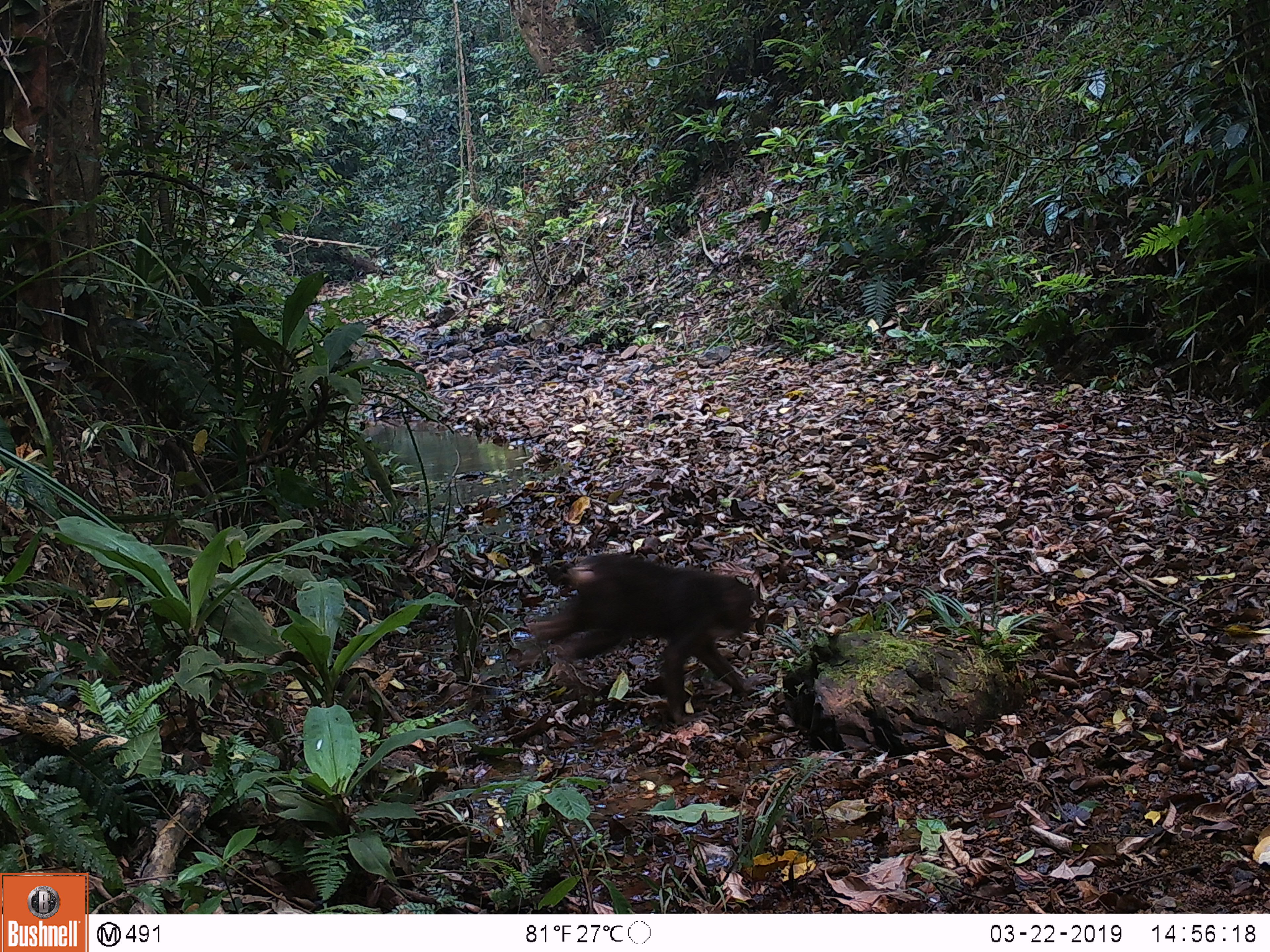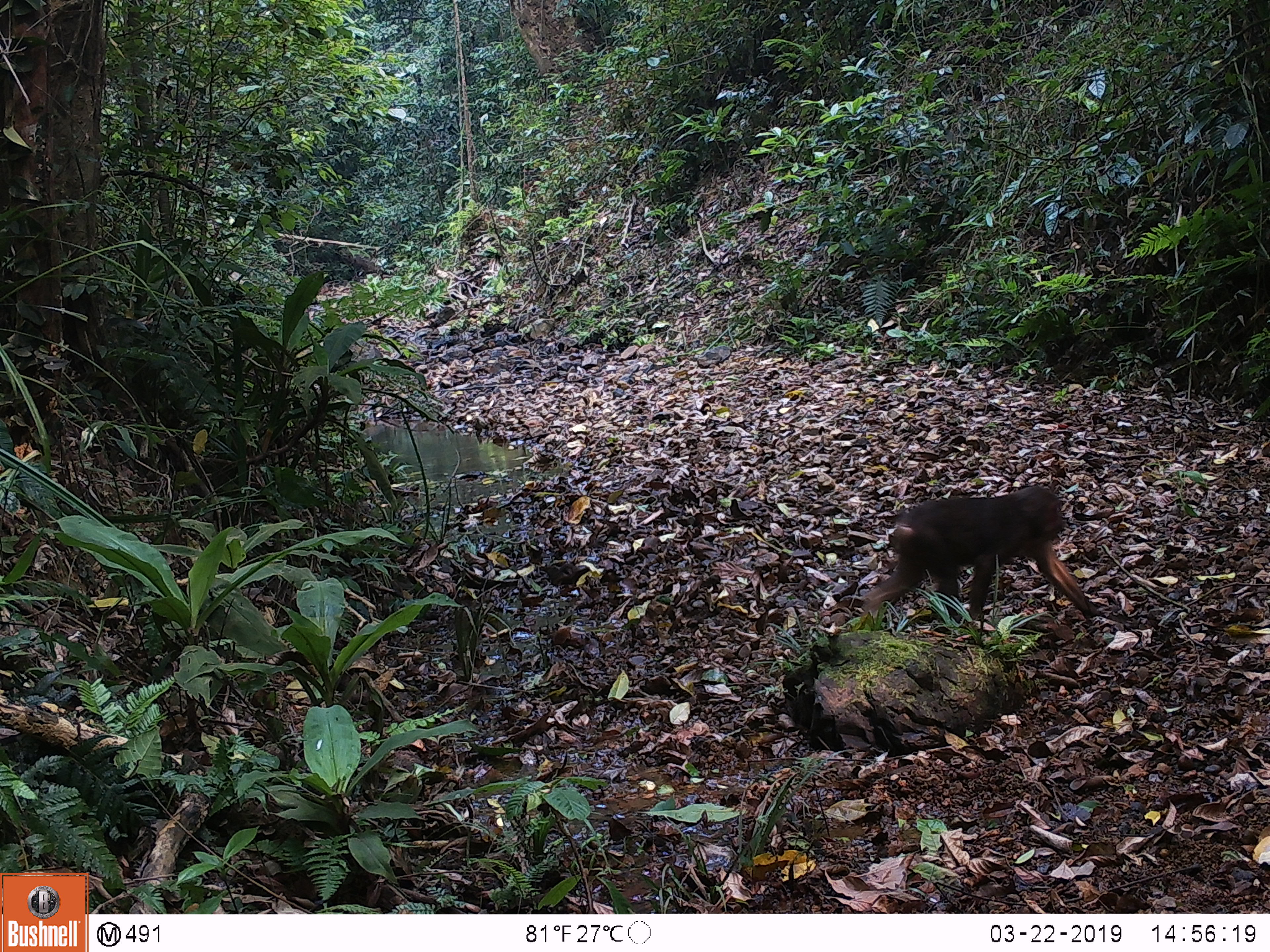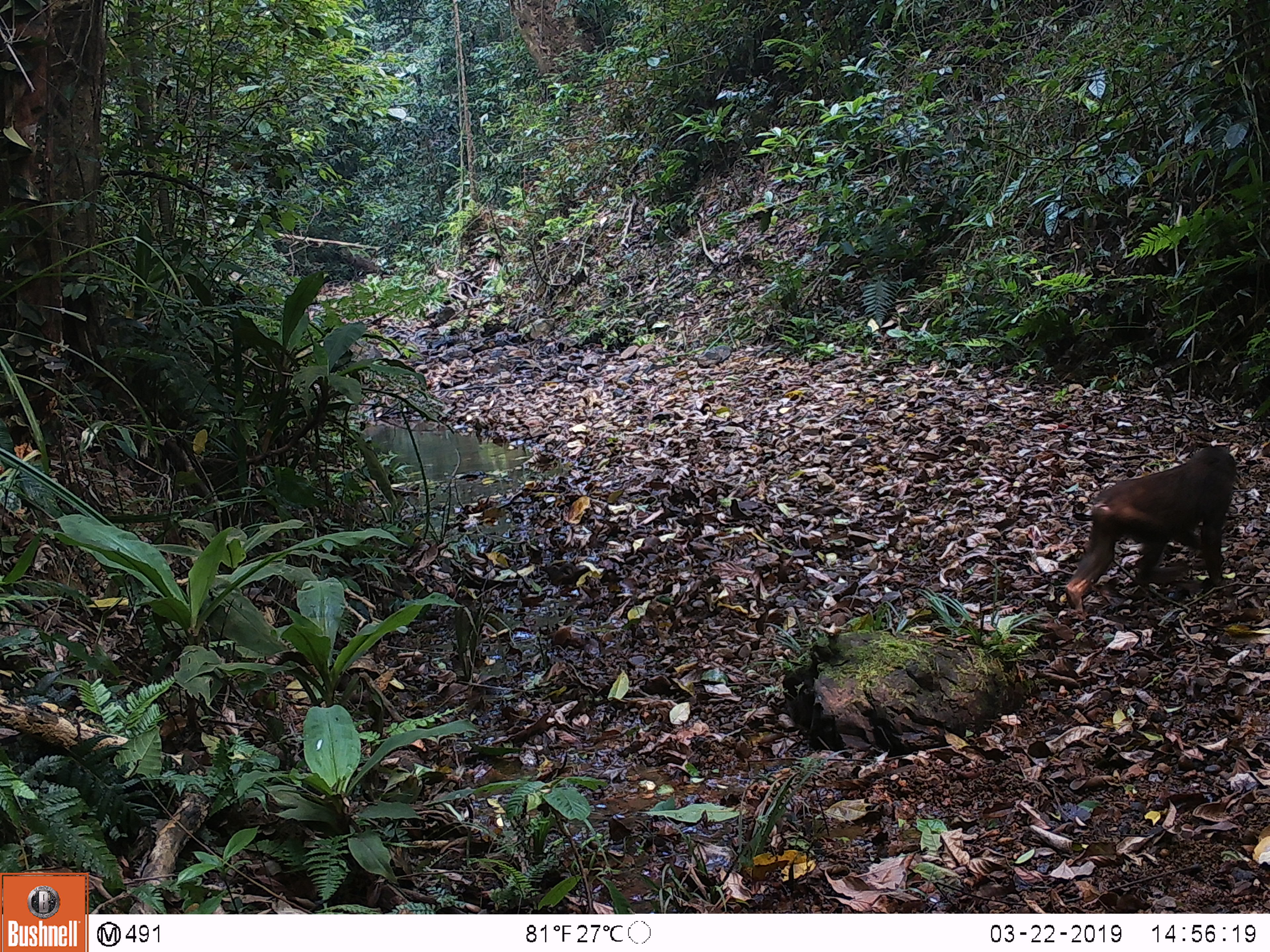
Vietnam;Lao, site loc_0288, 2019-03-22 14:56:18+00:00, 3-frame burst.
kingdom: Animalia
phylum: Chordata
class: Mammalia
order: Primates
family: Cercopithecidae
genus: Macaca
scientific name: Macaca arctoides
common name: stump-tailed macaque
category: stump tailed macaque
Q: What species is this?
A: Stump tailed macaque (stump-tailed macaque) (Macaca arctoides).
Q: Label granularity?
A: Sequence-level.